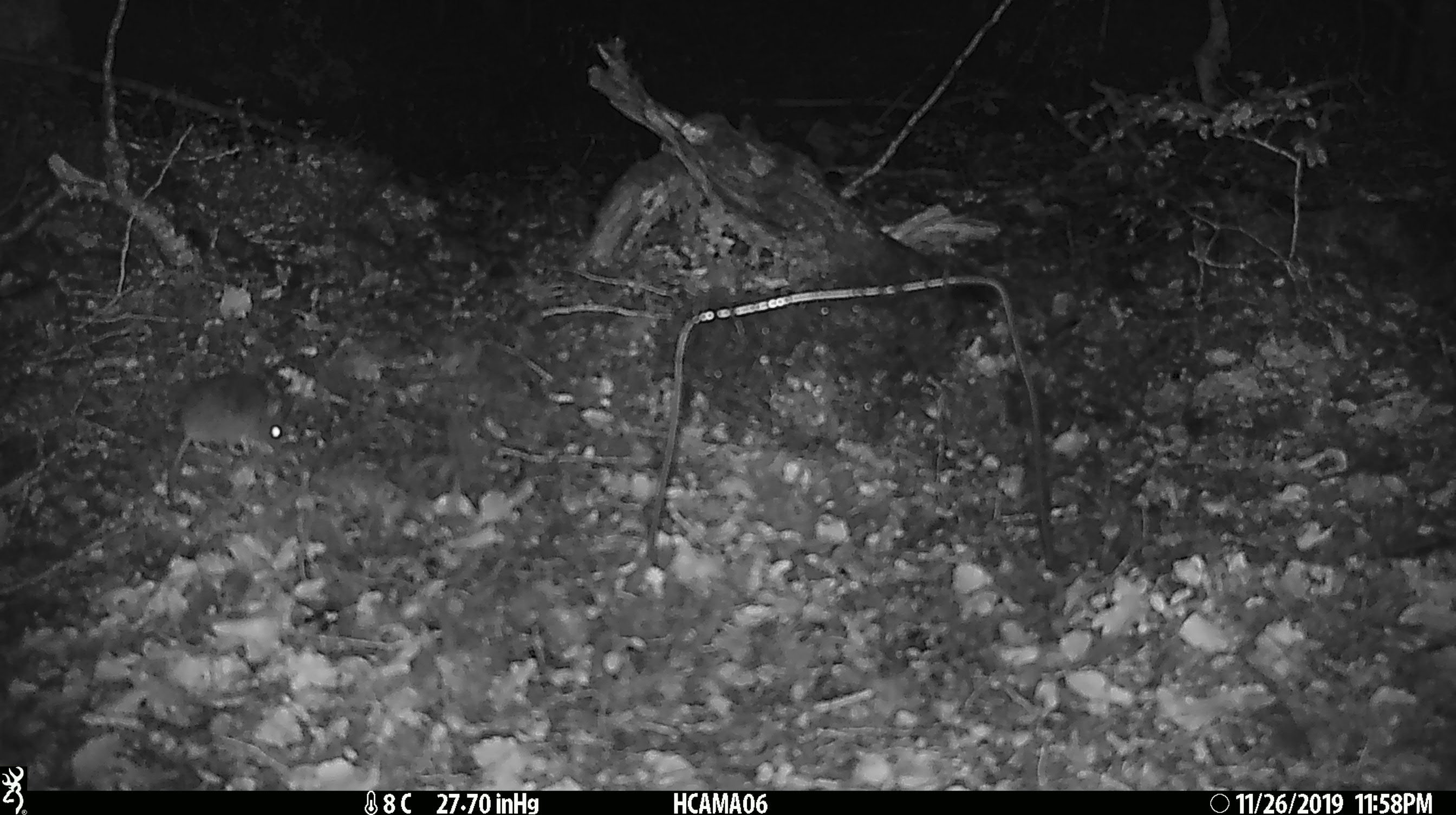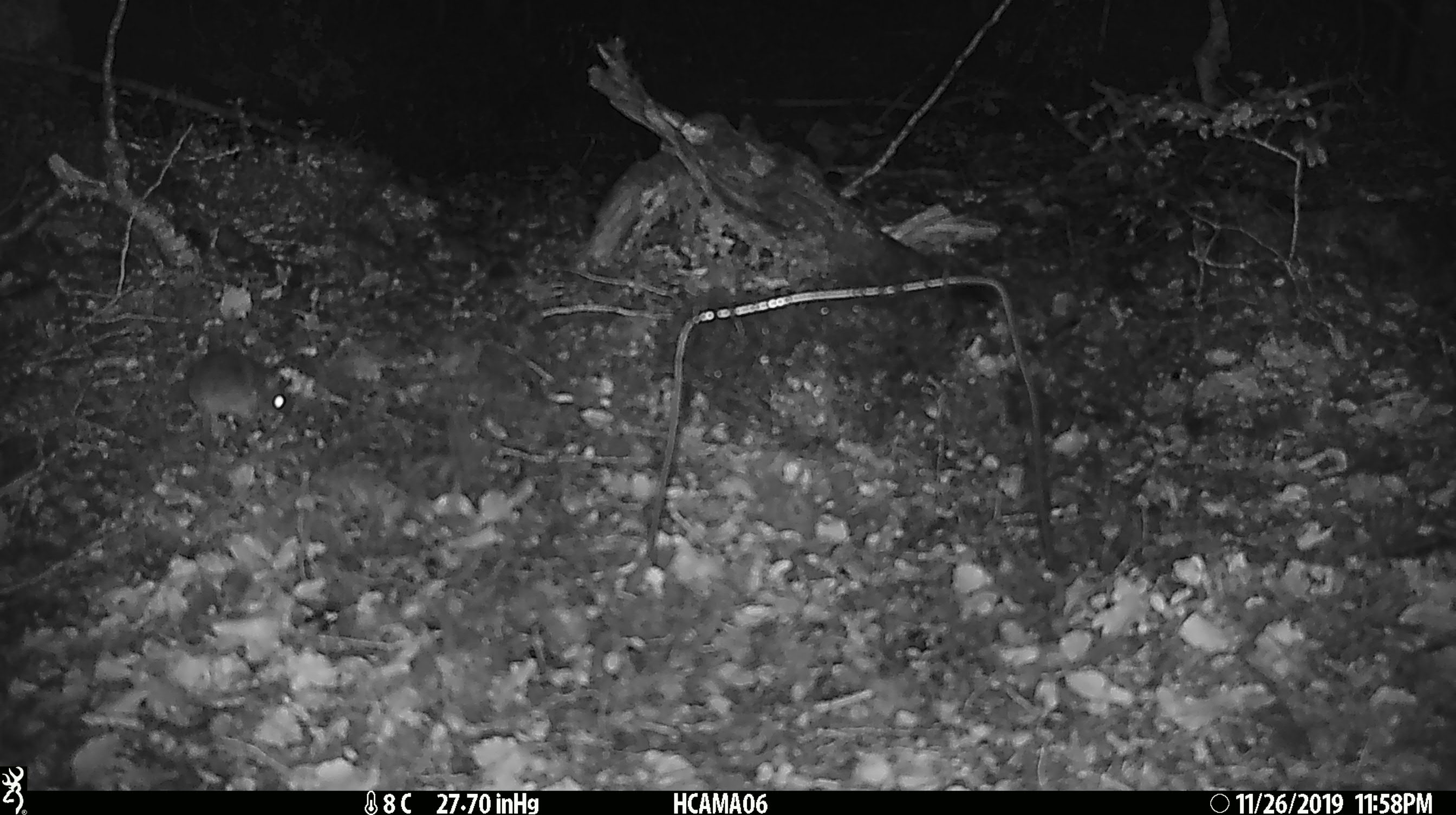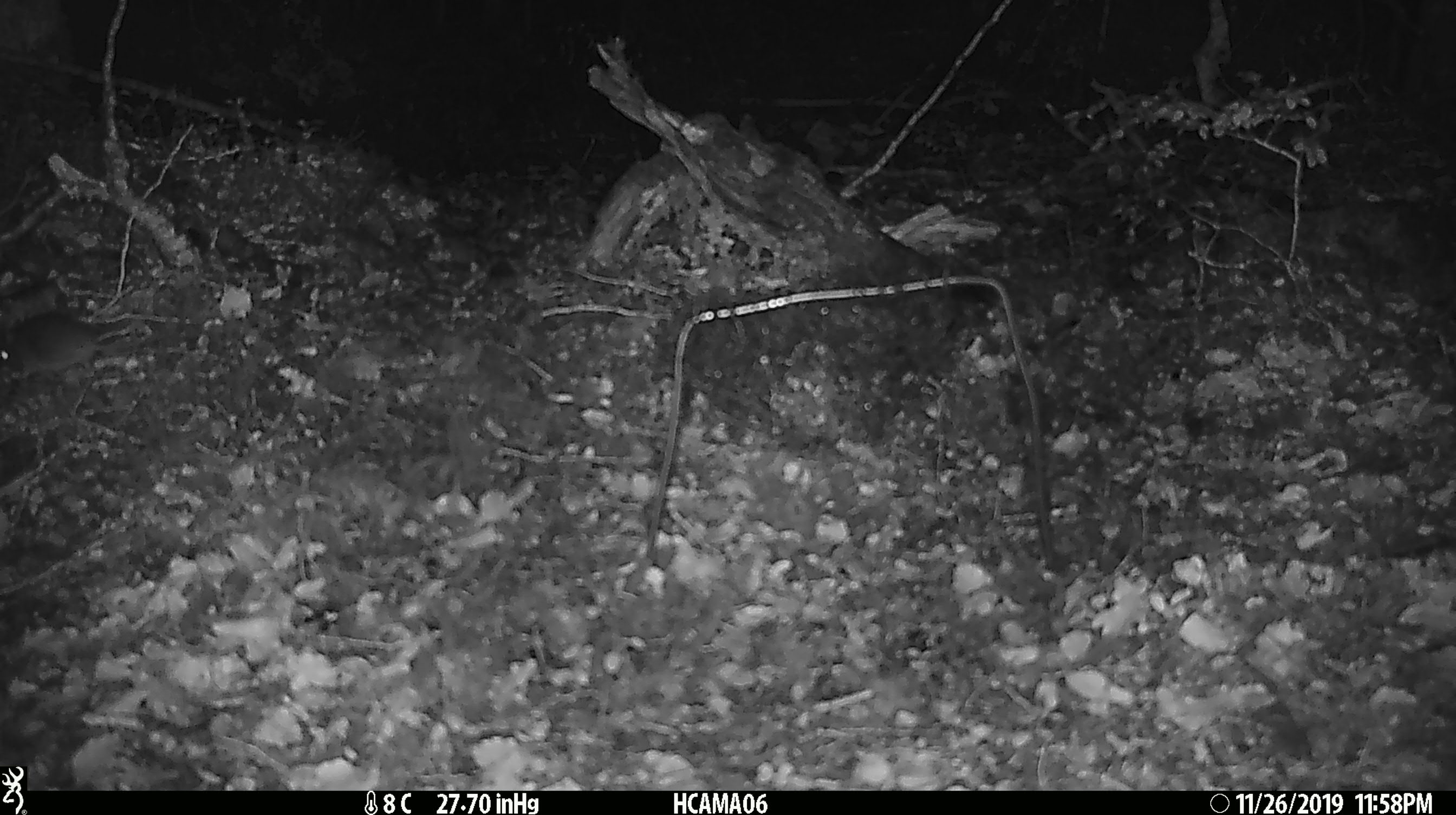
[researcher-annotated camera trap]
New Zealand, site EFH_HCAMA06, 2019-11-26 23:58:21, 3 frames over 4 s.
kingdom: Animalia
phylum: Chordata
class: Mammalia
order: Rodentia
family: Muridae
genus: Mus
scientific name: Mus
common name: mouse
Mouse (Mus).